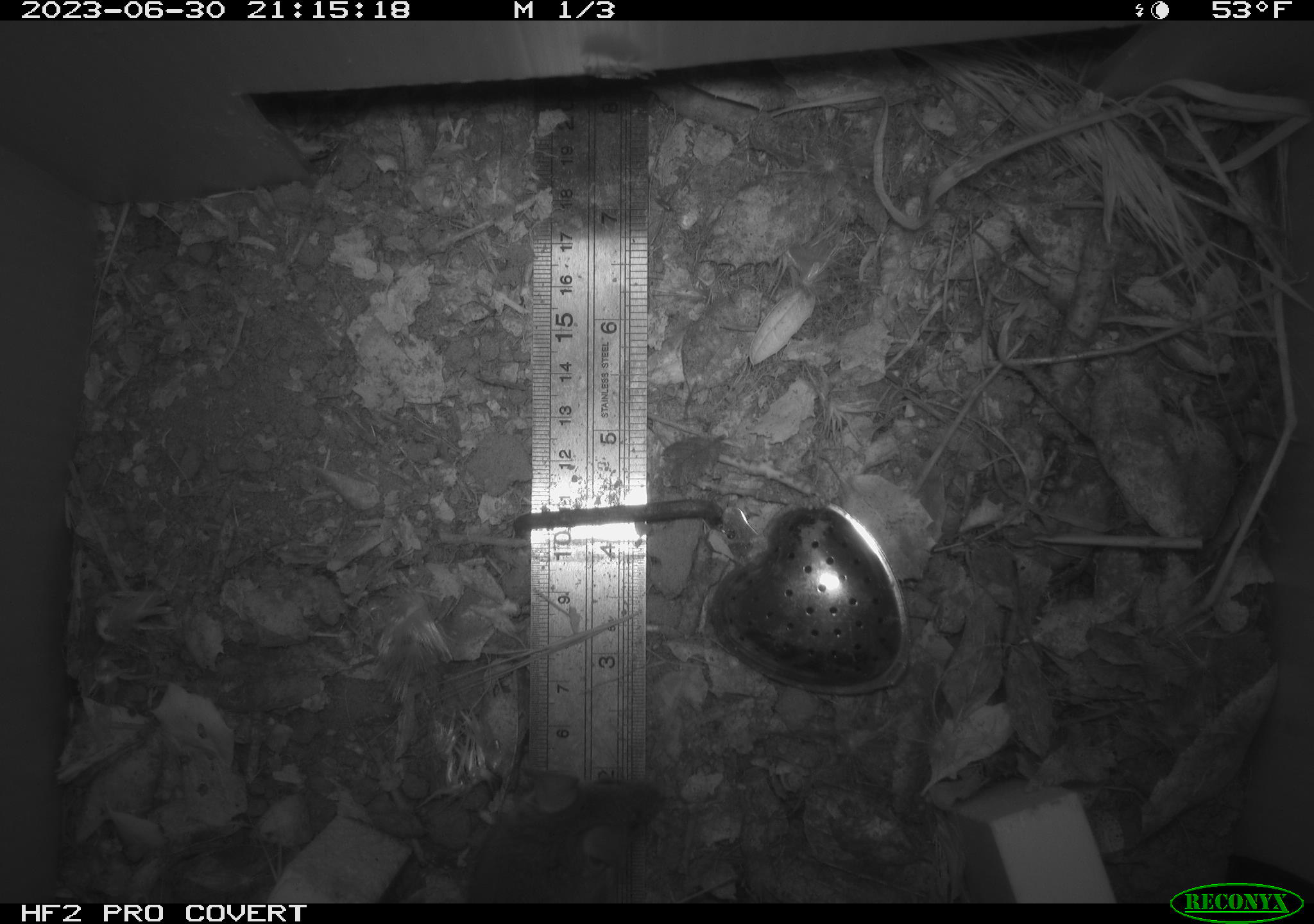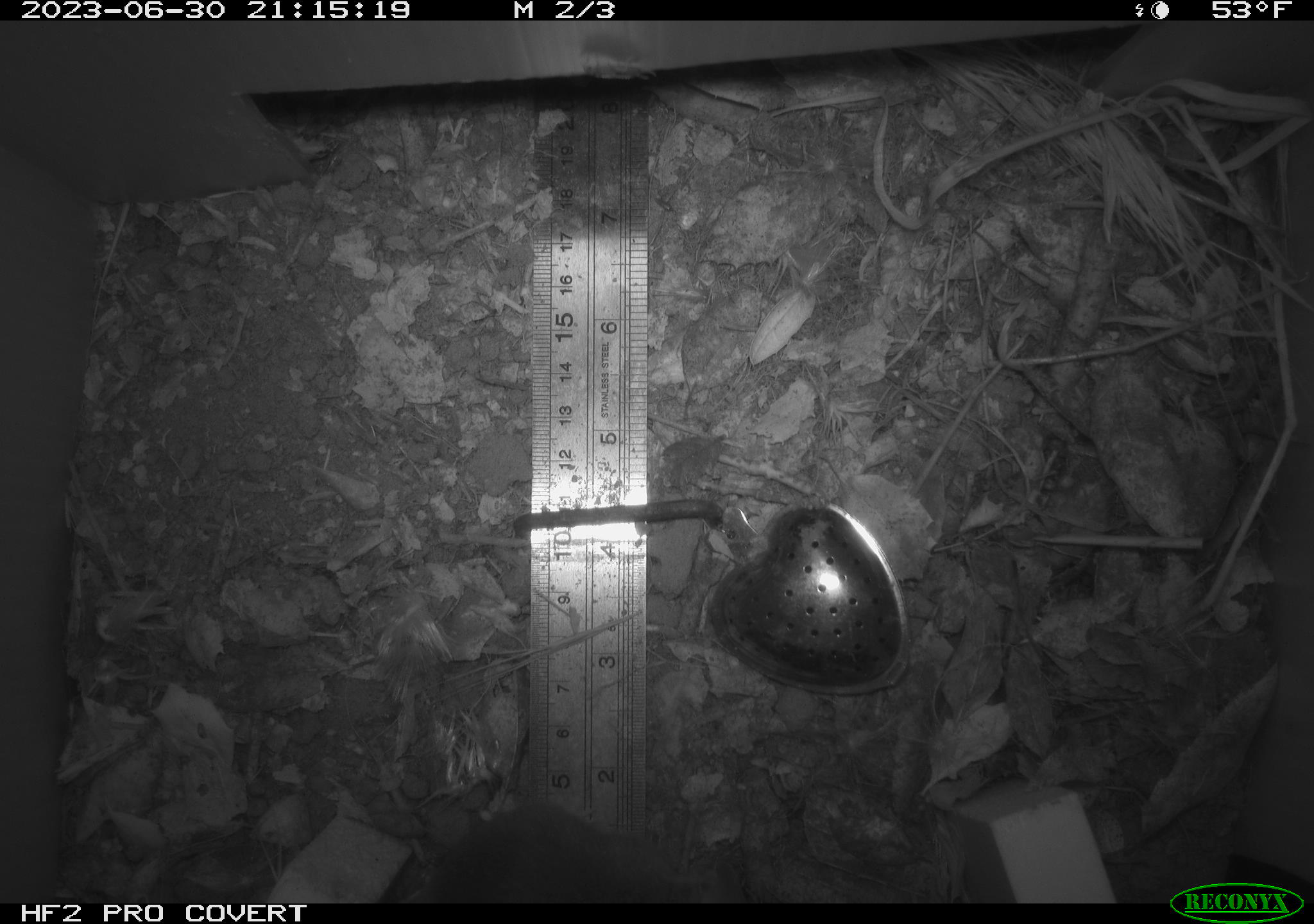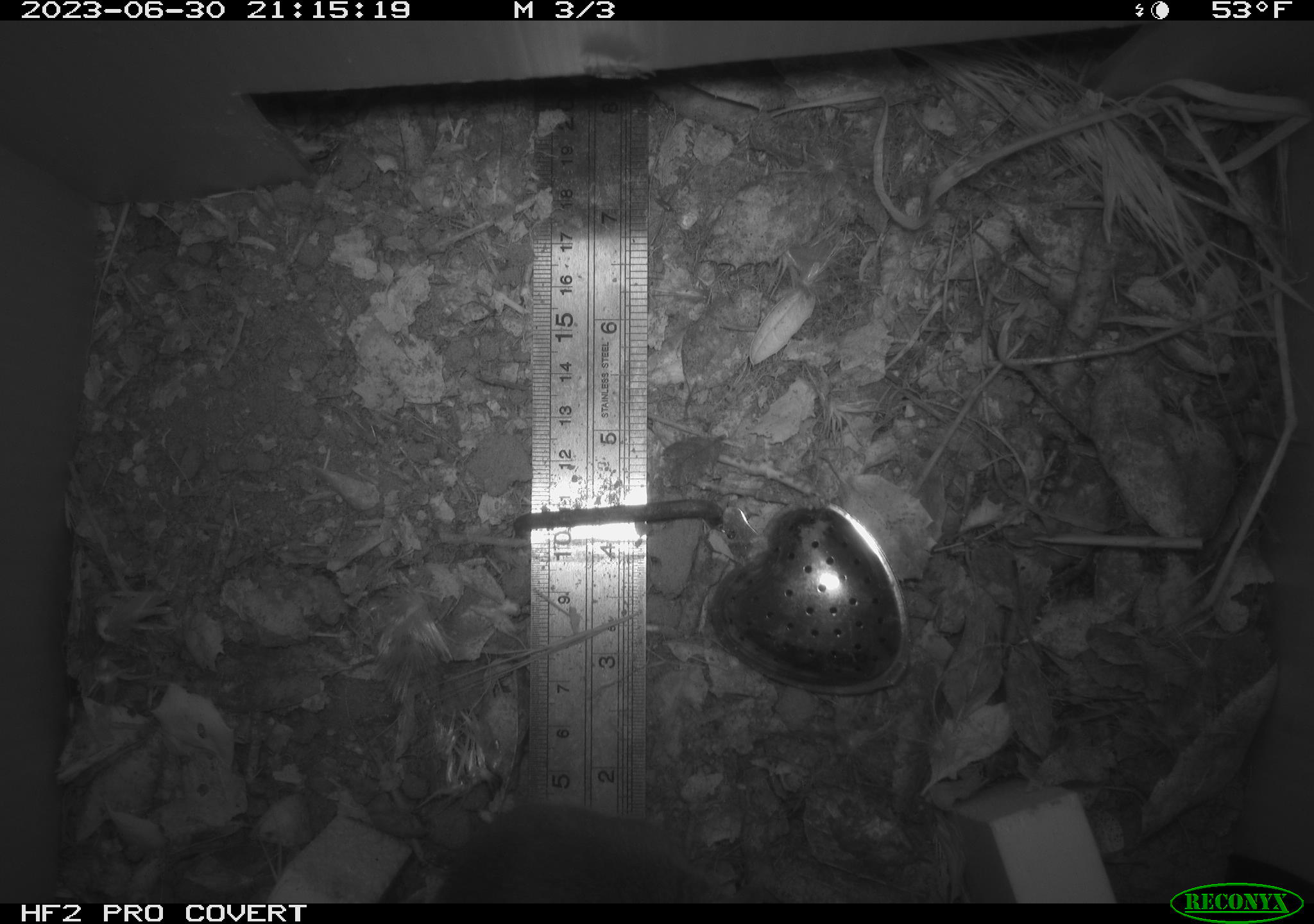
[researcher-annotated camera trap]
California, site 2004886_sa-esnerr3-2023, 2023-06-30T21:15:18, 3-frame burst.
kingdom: Animalia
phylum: Chordata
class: Mammalia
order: Rodentia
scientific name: Rodentia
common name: mouse species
Mouse species (Rodentia).